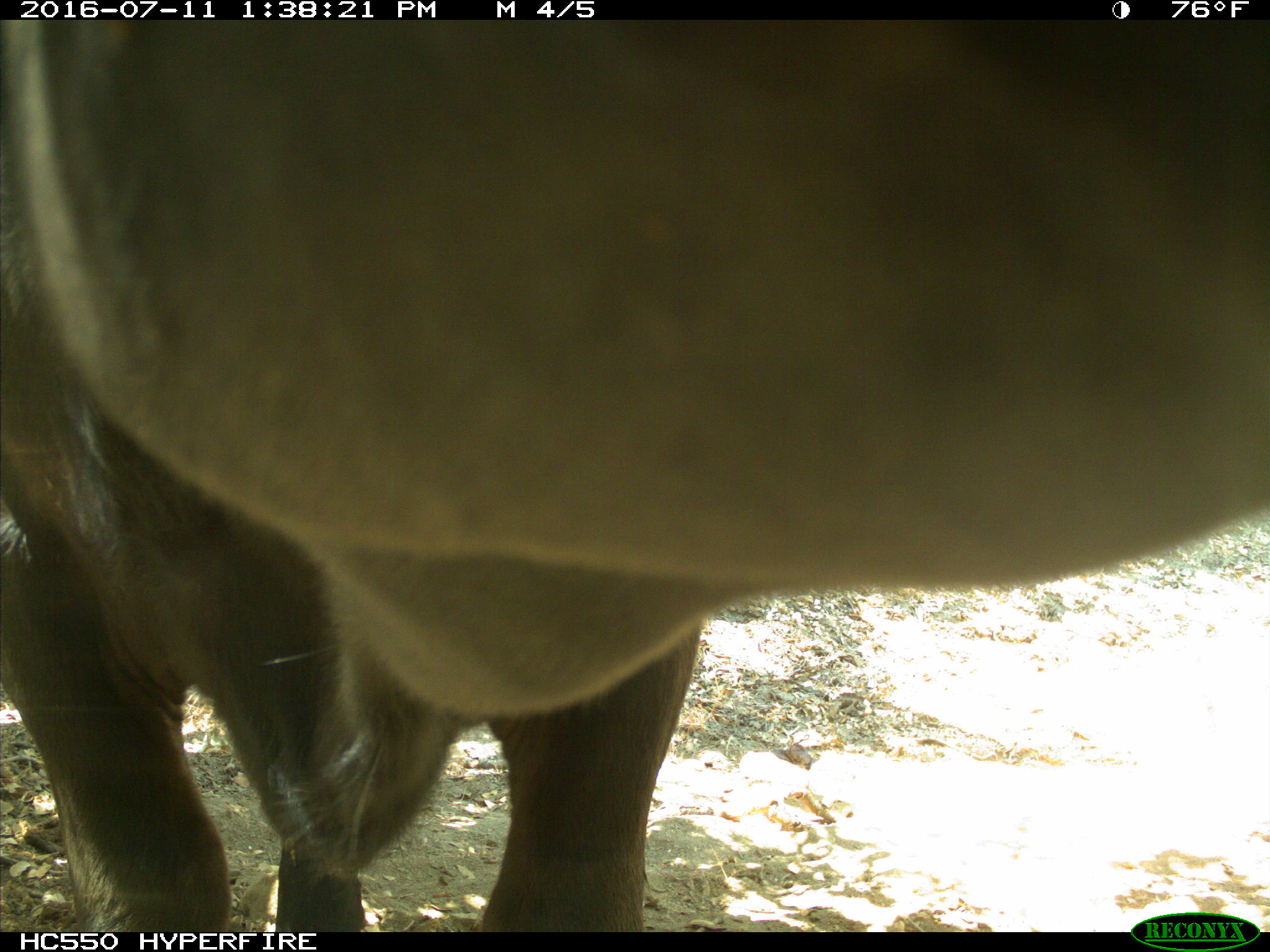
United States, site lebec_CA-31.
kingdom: Animalia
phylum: Chordata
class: Mammalia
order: Artiodactyla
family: Bovidae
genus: Bos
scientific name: Bos taurus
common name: domestic cow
Bos taurus (domestic cow).